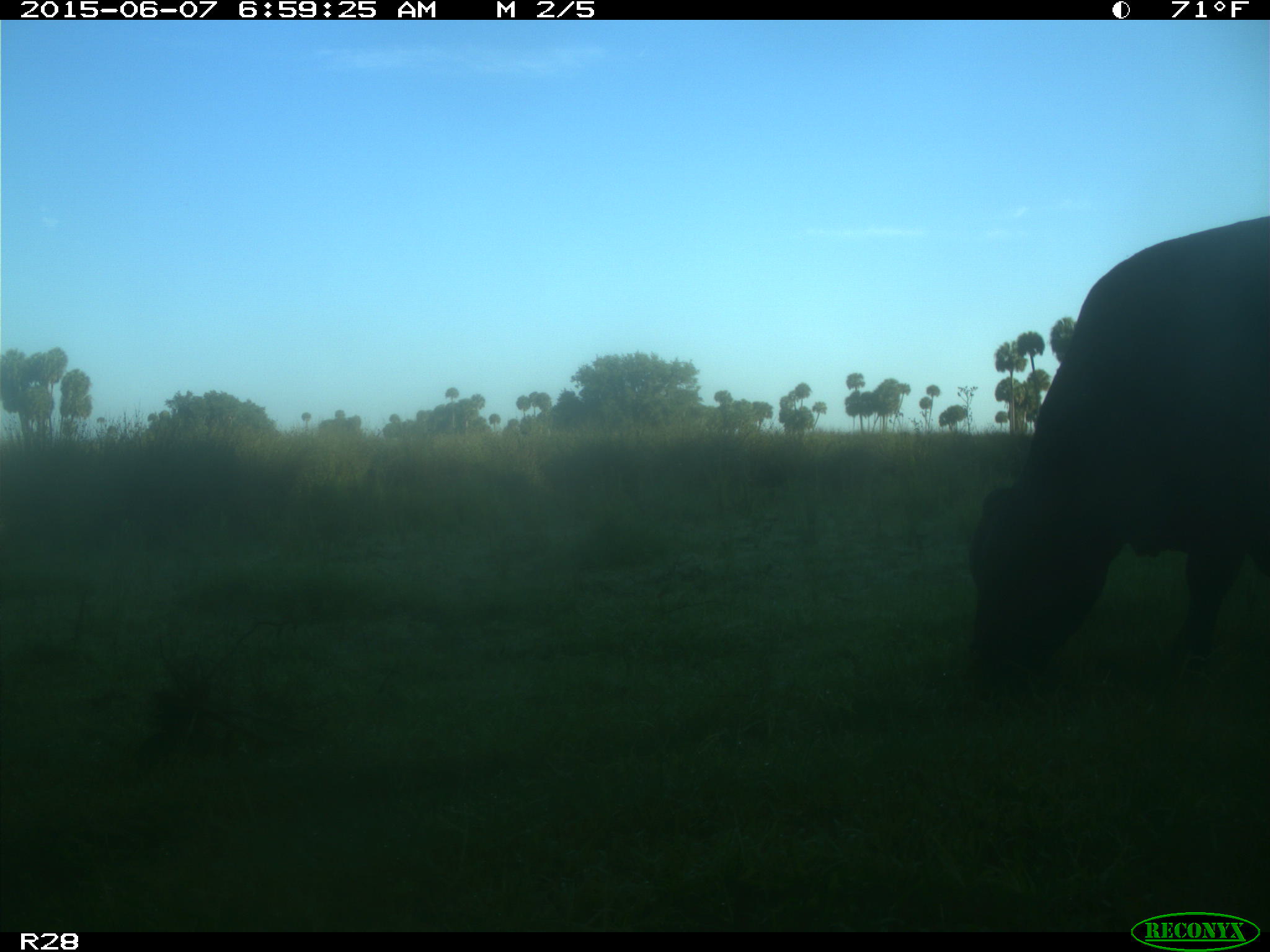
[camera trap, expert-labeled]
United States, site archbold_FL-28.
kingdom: Animalia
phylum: Chordata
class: Mammalia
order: Artiodactyla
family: Bovidae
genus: Bos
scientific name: Bos taurus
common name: domestic cow